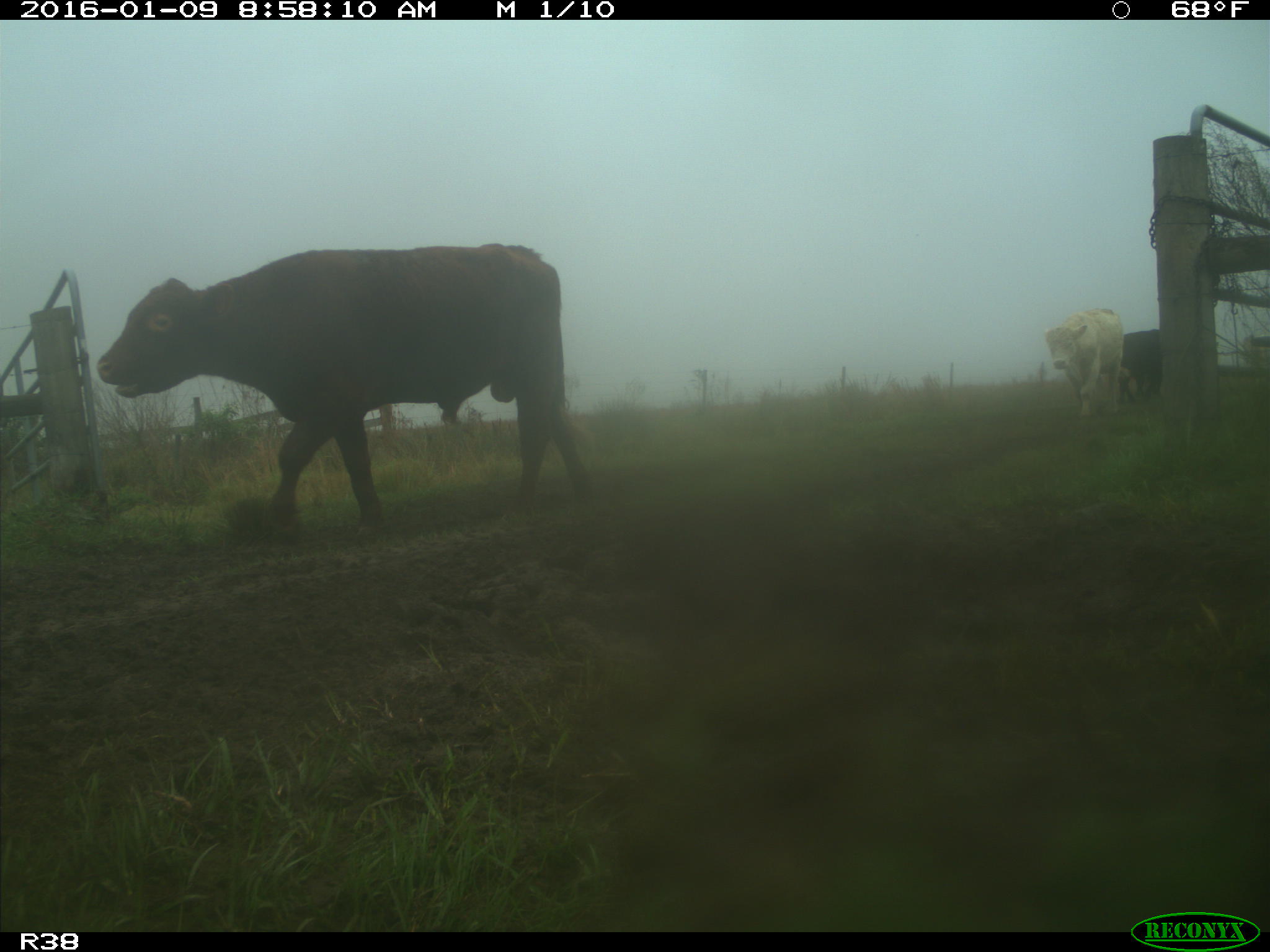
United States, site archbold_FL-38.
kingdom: Animalia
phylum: Chordata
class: Mammalia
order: Artiodactyla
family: Bovidae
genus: Bos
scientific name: Bos taurus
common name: domestic cow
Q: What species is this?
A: Bos taurus (domestic cow).